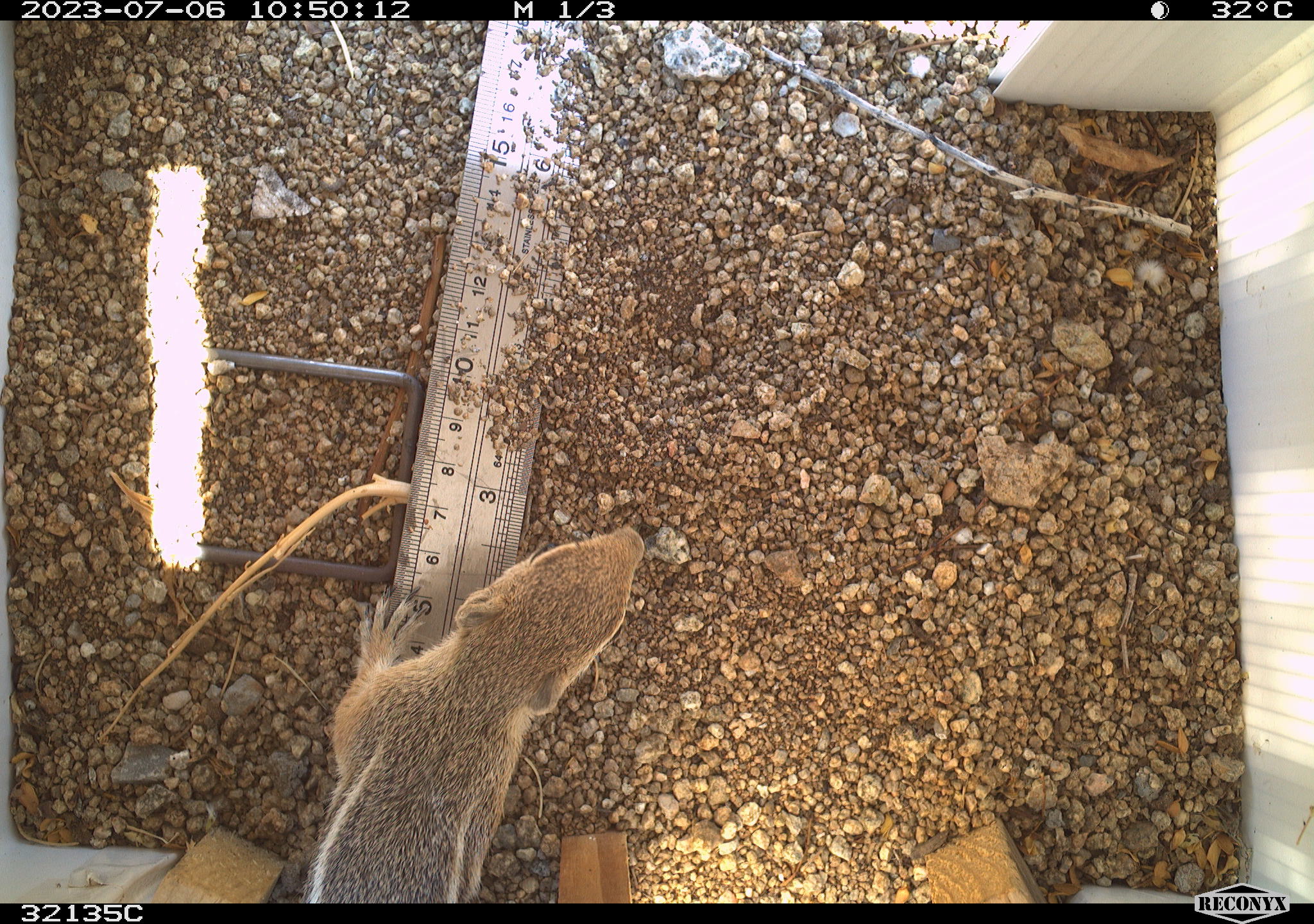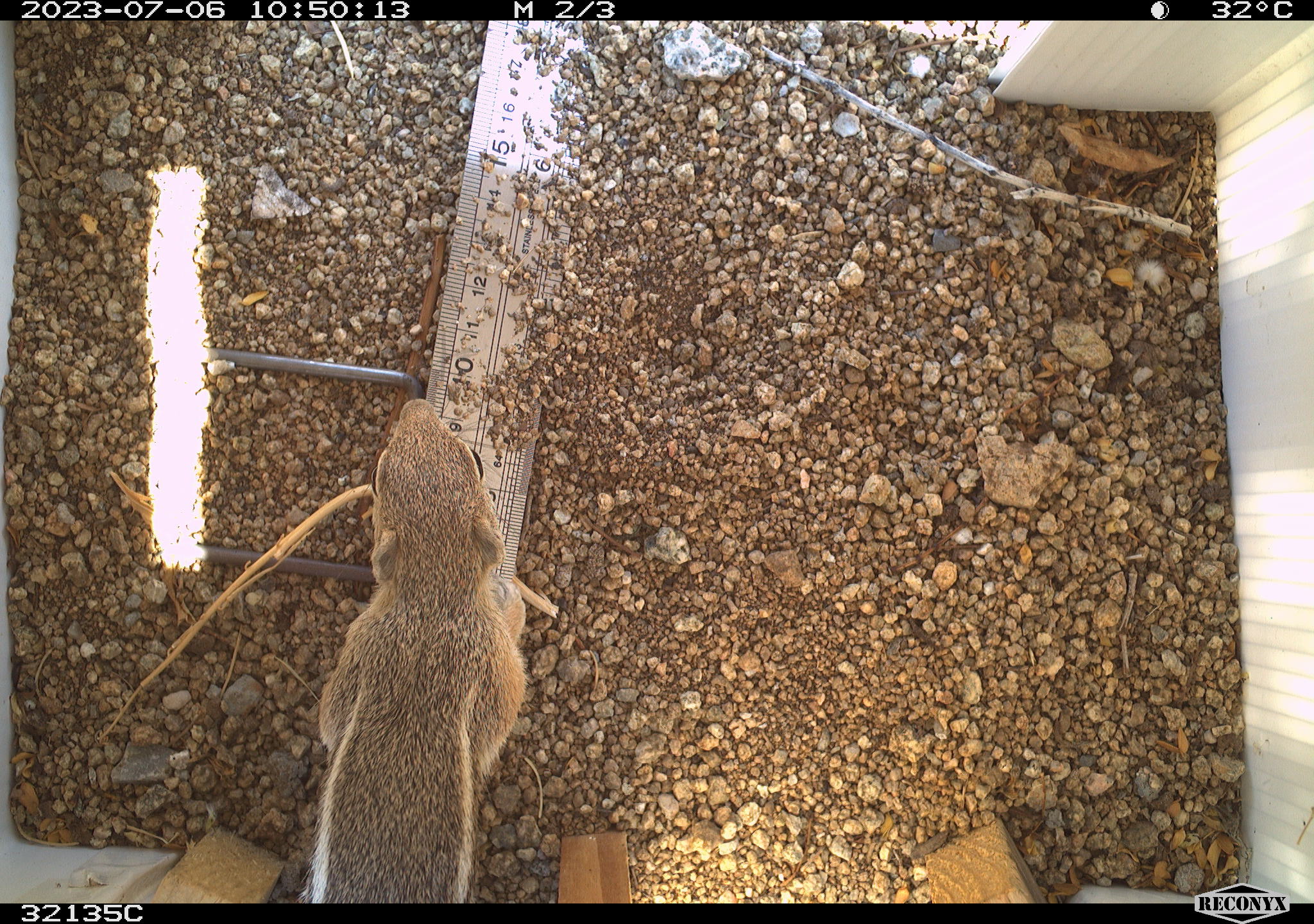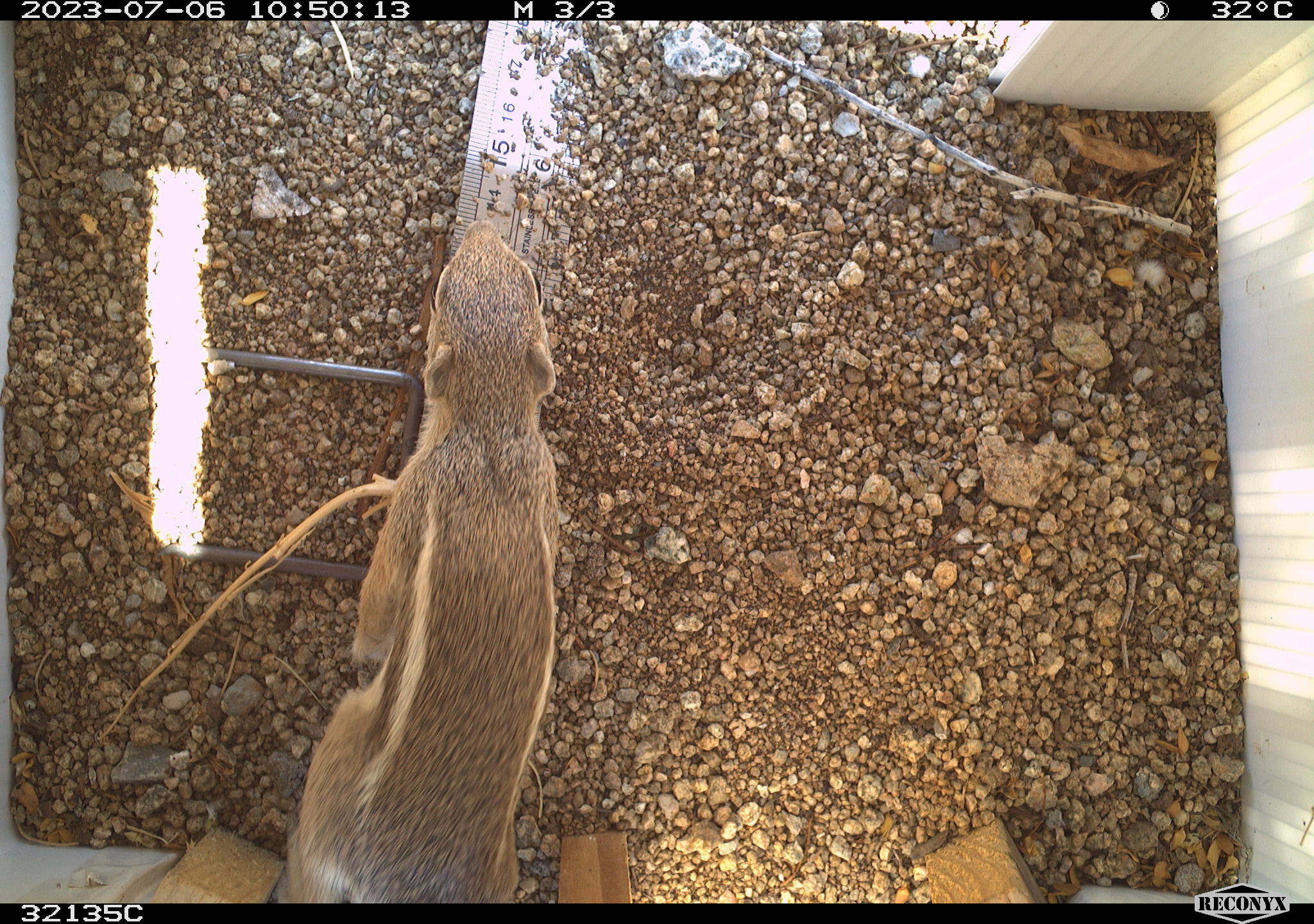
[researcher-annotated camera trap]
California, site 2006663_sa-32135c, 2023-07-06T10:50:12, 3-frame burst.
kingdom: Animalia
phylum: Chordata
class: Mammalia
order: Rodentia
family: Sciuridae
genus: Ammospermophilus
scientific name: Ammospermophilus leucurus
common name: white-tailed antelope squirrel